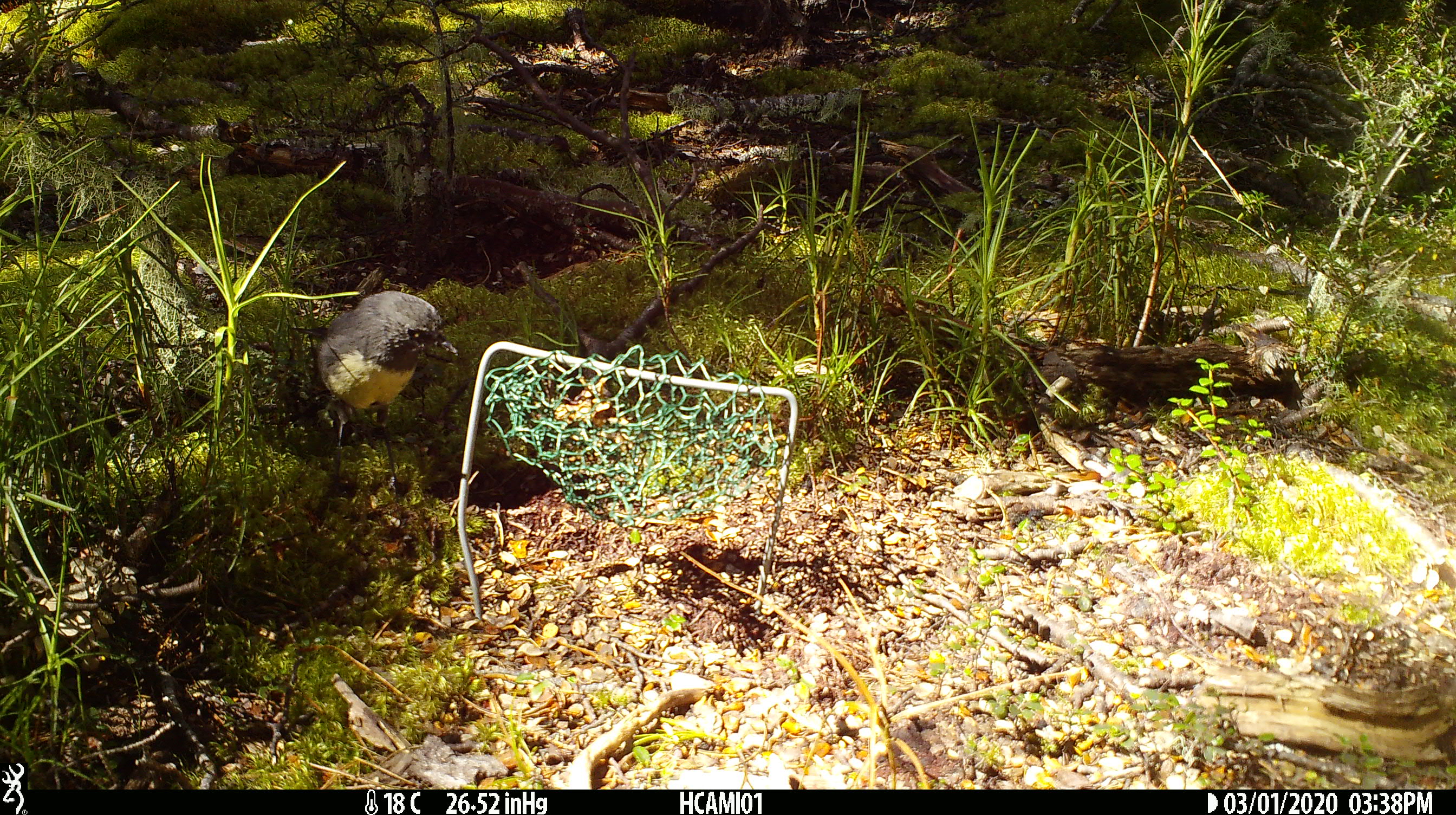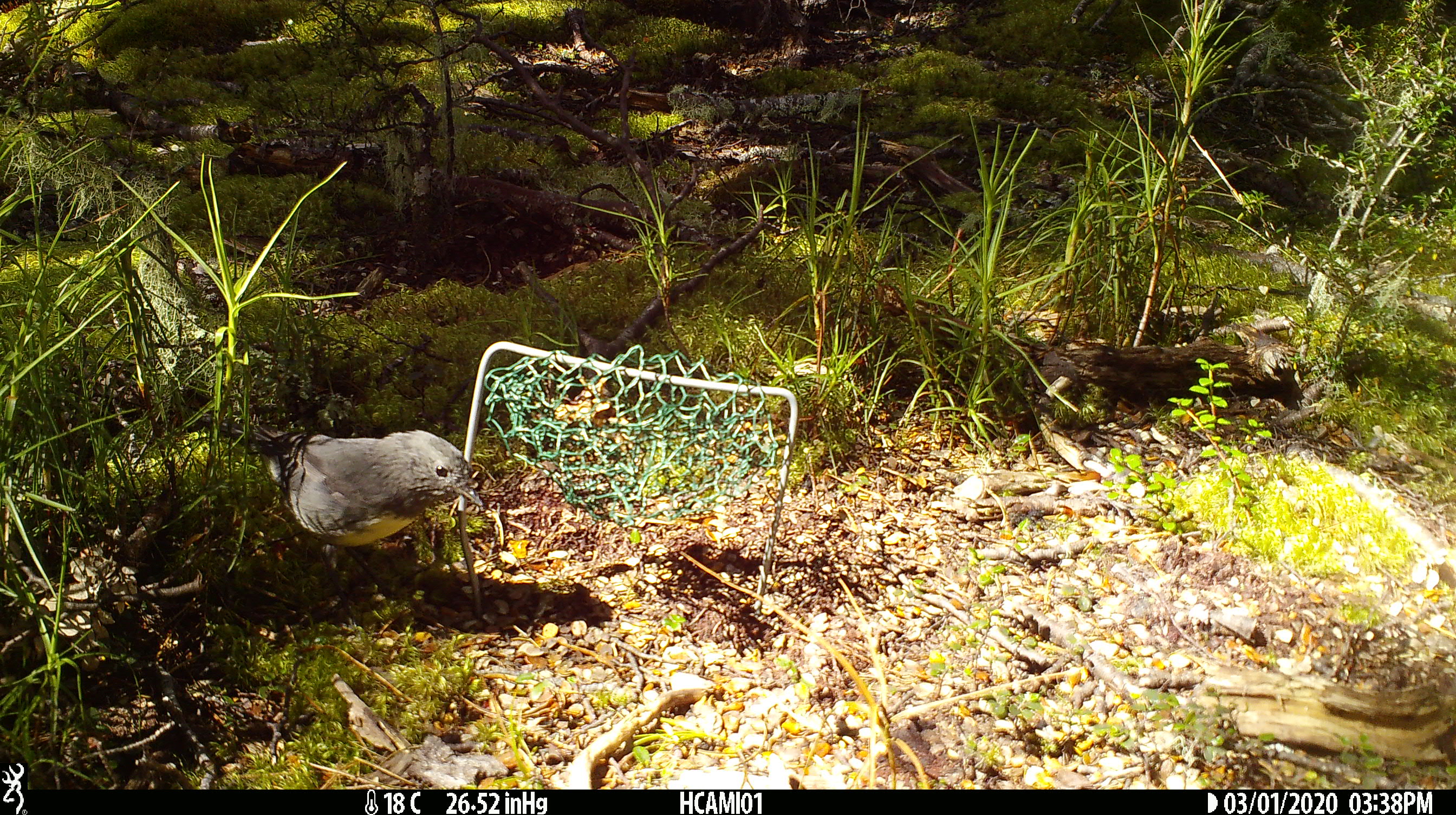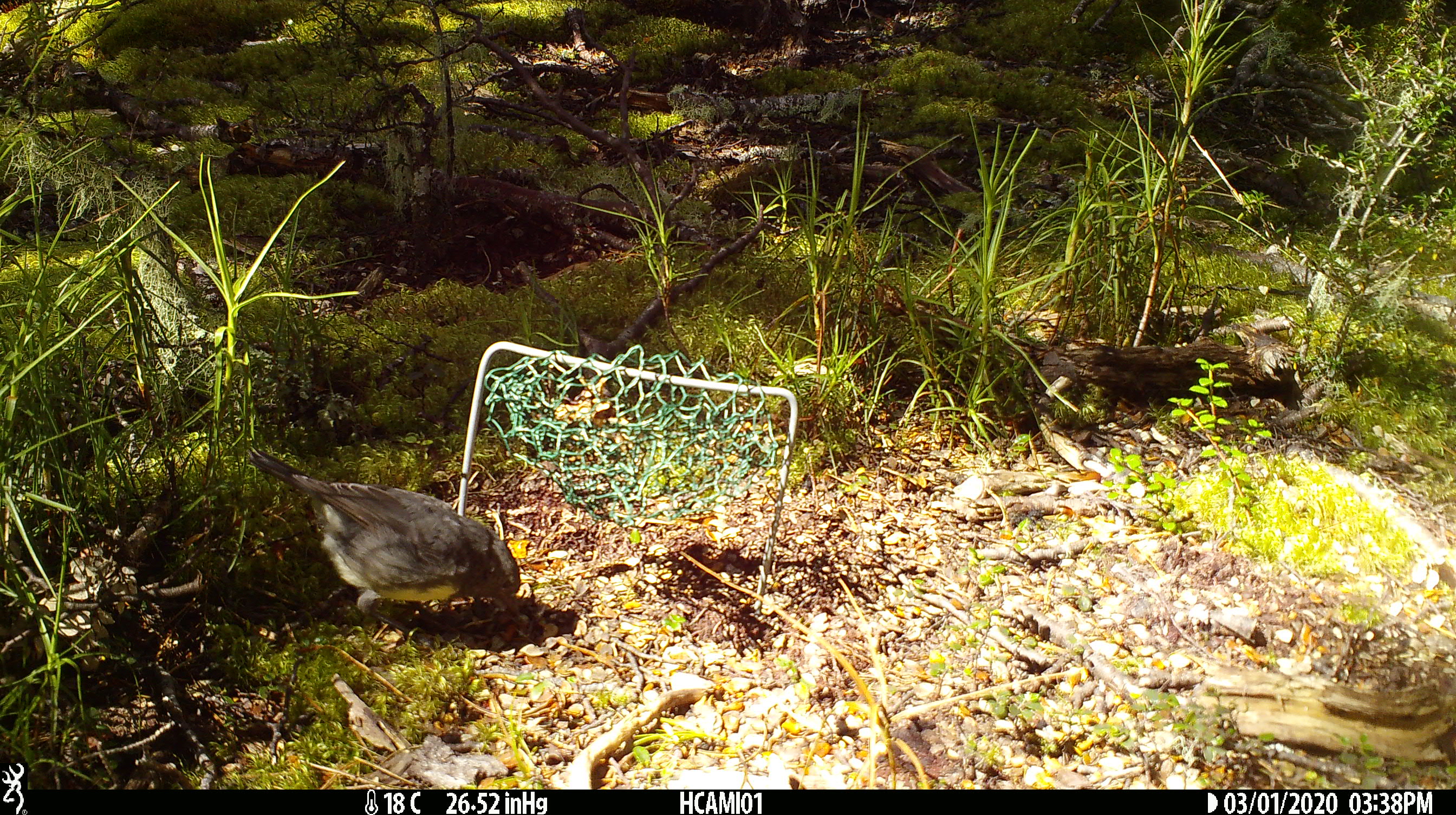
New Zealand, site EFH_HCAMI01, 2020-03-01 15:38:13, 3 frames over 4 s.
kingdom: Animalia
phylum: Chordata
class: Aves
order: Passeriformes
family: Petroicidae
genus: Petroica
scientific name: Petroica australis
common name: new zealand robin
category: robin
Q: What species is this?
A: Robin (new zealand robin) (Petroica australis).